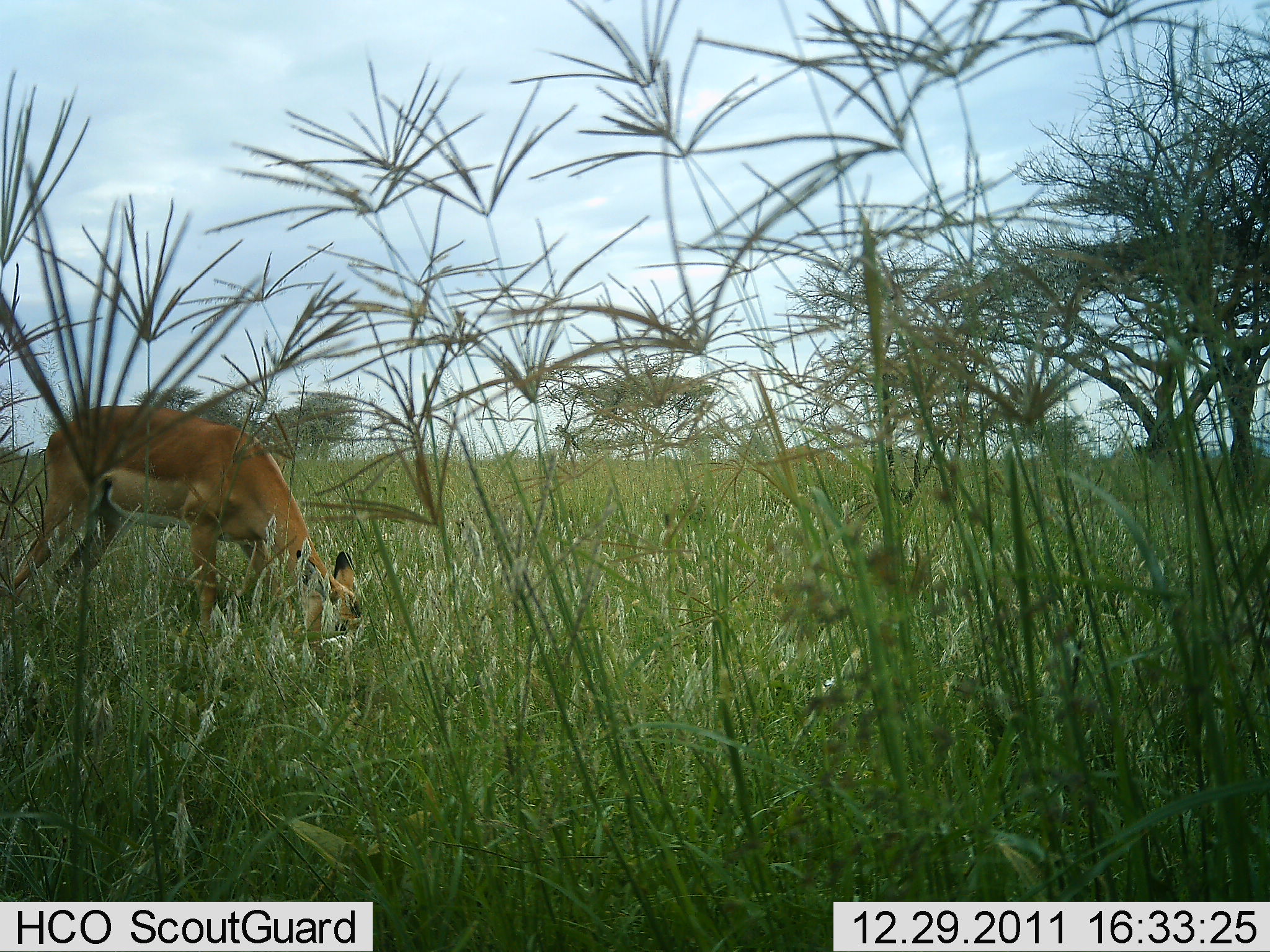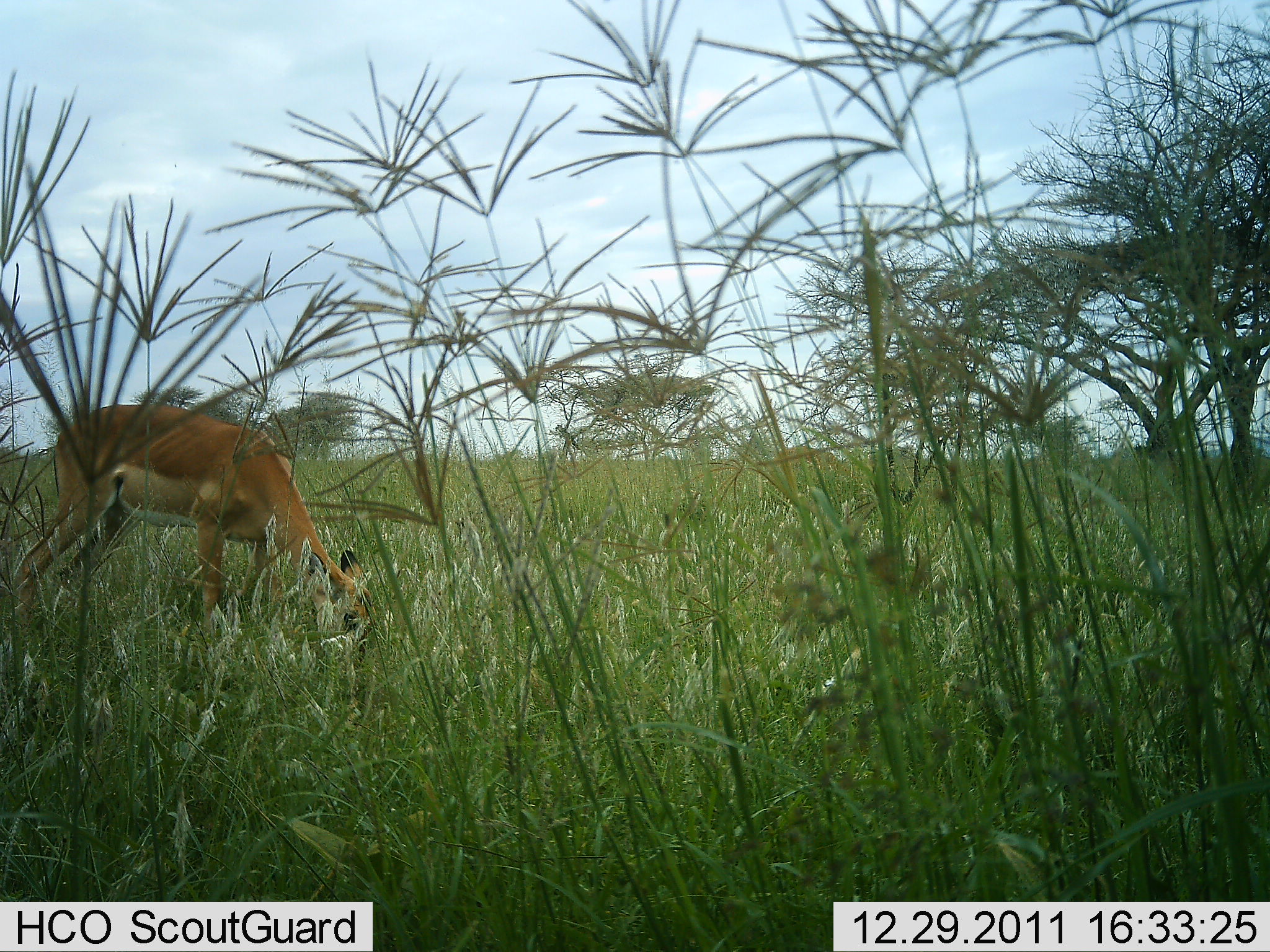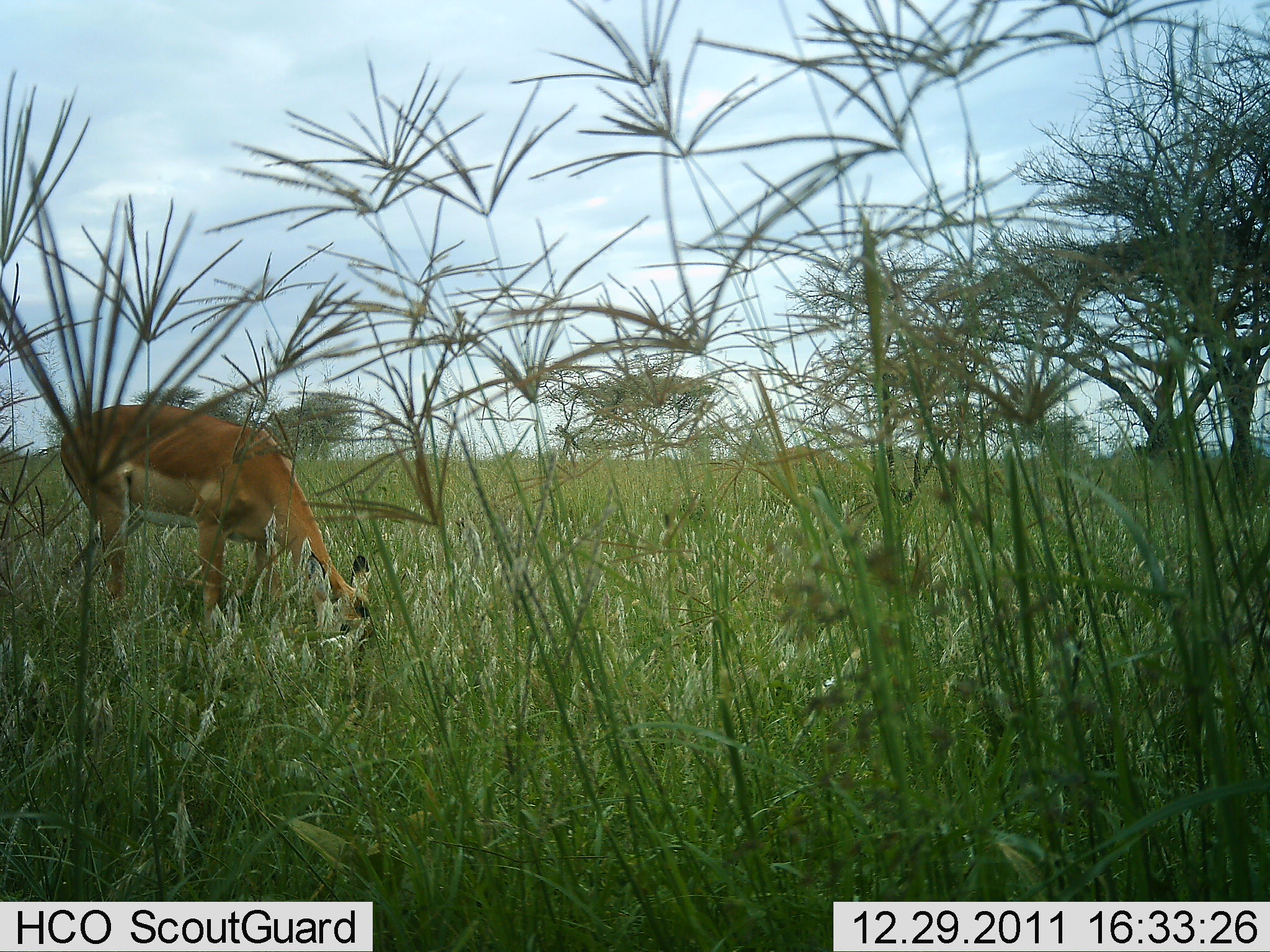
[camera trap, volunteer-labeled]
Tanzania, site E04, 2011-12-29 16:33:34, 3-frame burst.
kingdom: Animalia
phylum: Chordata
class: Mammalia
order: Artiodactyla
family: Bovidae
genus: Aepyceros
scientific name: Aepyceros melampus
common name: impala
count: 1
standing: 7%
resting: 0%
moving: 0%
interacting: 0%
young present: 0%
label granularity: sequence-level